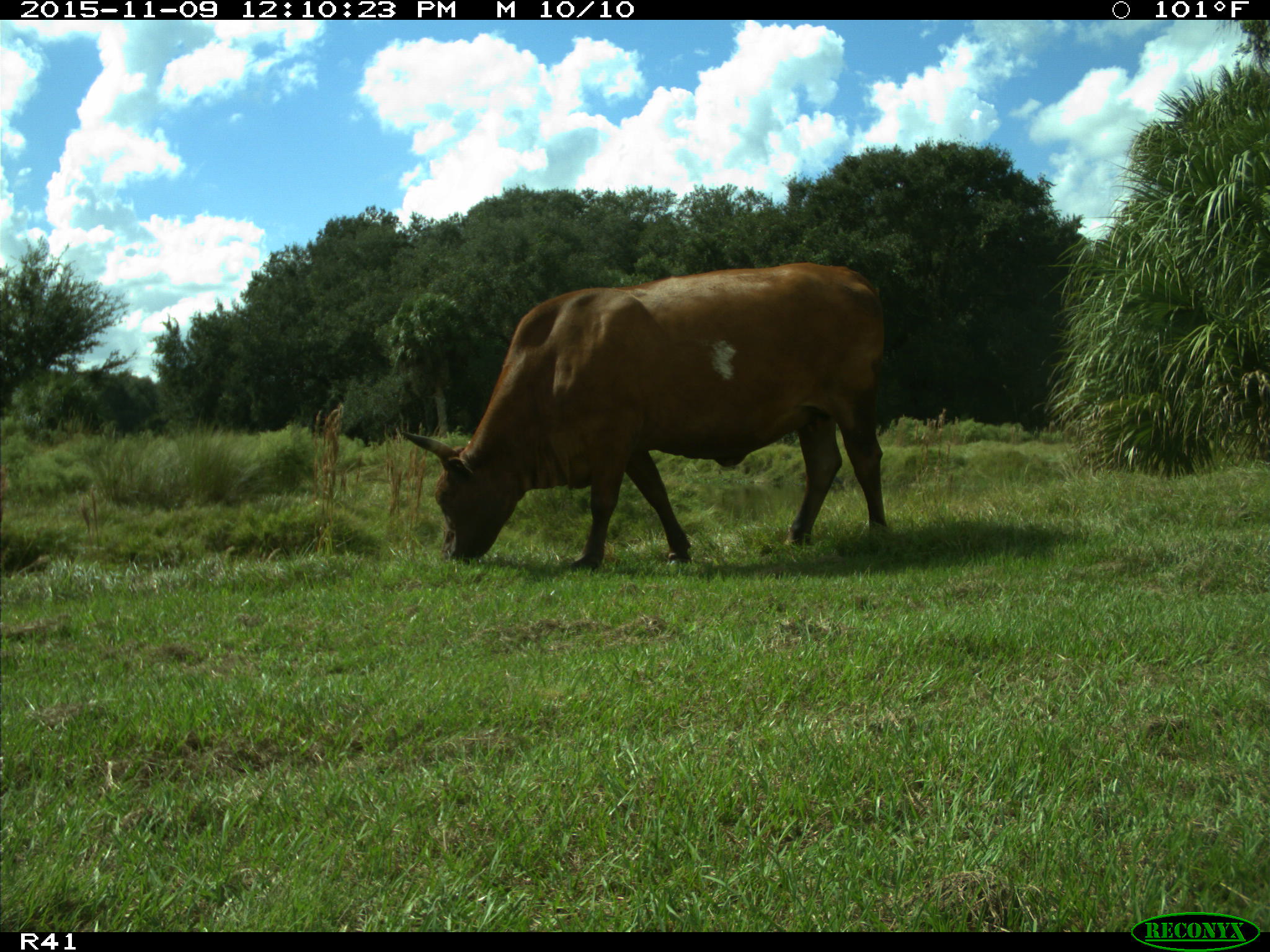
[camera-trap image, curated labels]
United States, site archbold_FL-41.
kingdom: Animalia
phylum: Chordata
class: Mammalia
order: Artiodactyla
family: Bovidae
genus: Bos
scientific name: Bos taurus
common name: domestic cow